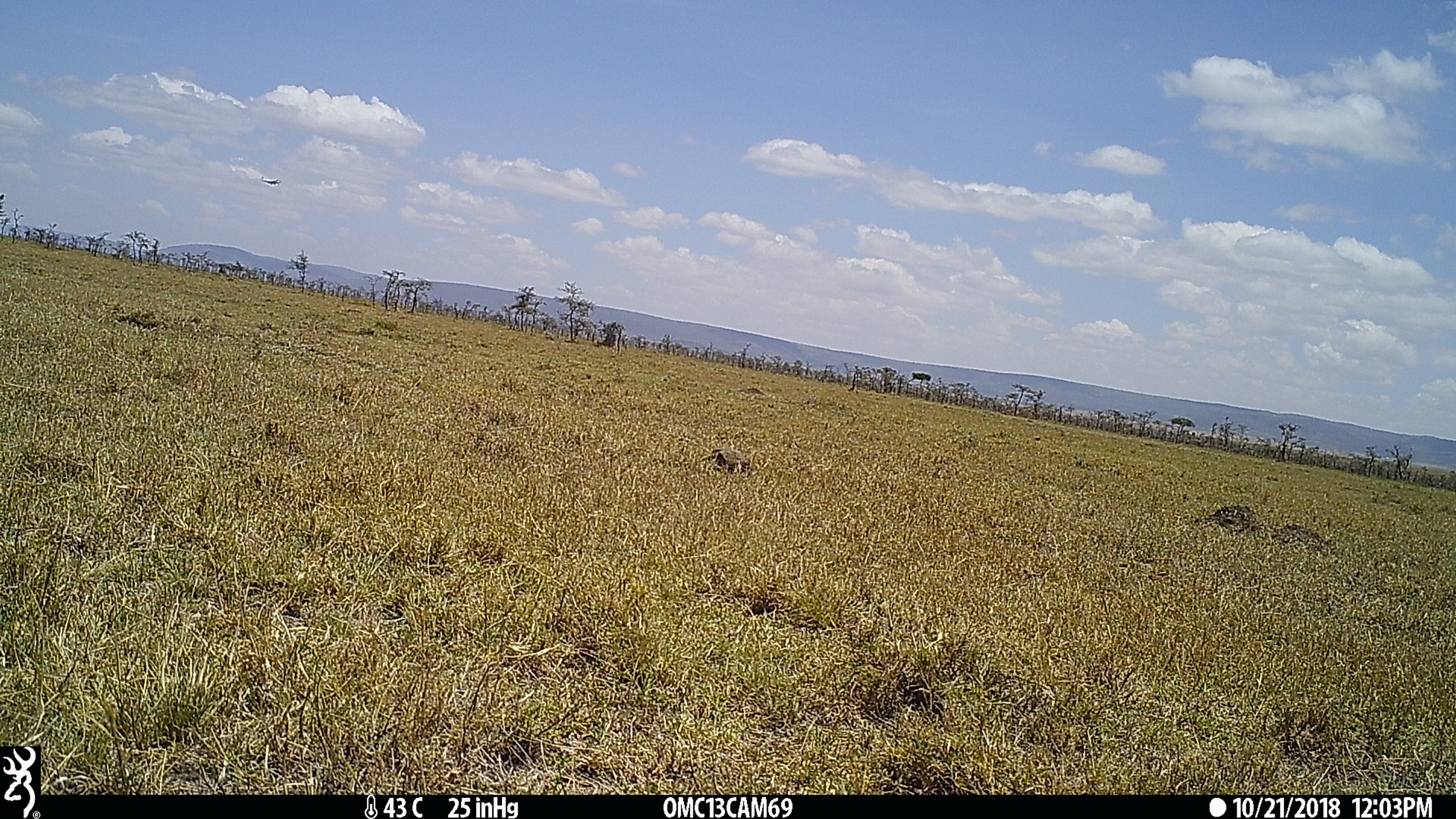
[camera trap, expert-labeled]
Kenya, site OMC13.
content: unidentified animal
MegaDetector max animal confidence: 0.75